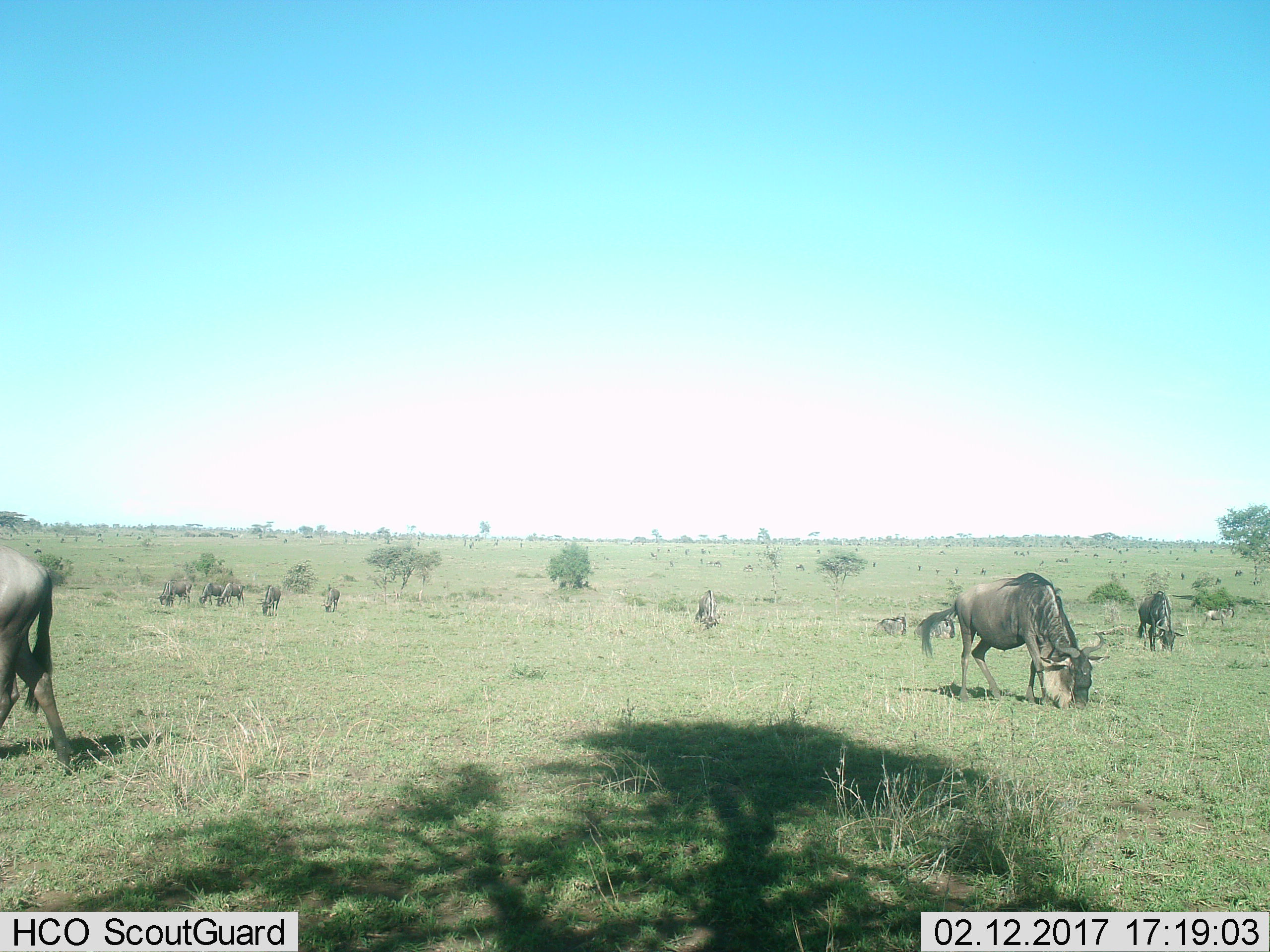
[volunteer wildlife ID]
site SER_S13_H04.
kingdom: Animalia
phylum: Chordata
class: Mammalia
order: Artiodactyla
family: Bovidae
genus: Connochaetes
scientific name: Connochaetes taurinus taurinus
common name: blue wildebeest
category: wildebeestblue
Wildebeestblue (blue wildebeest) (Connochaetes taurinus taurinus), count 11-50. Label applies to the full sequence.